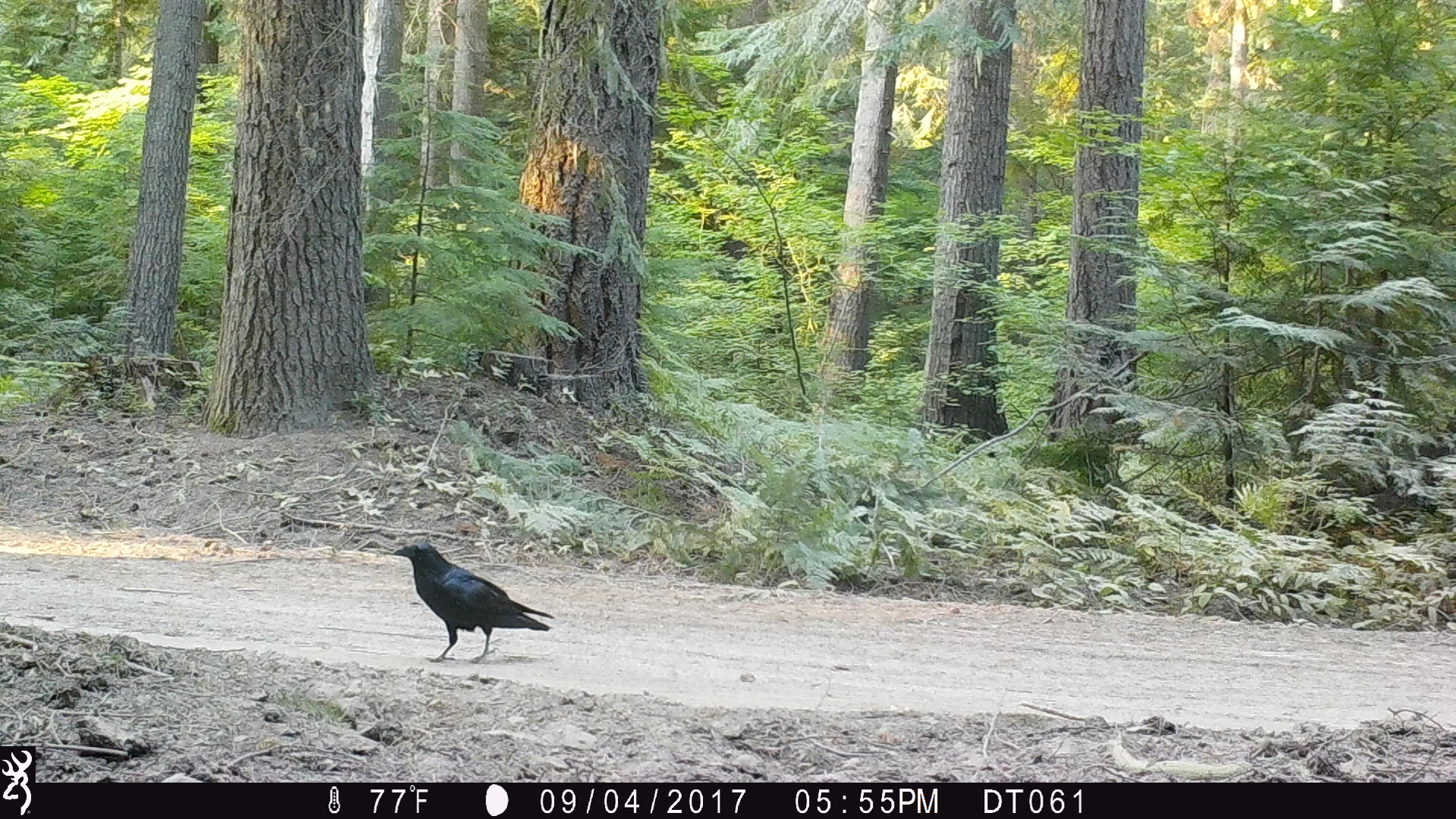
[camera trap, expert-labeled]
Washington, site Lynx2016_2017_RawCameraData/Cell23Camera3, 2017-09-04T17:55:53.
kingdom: Animalia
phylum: Chordata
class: Aves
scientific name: Aves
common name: birds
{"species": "Aves (birds)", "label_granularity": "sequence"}